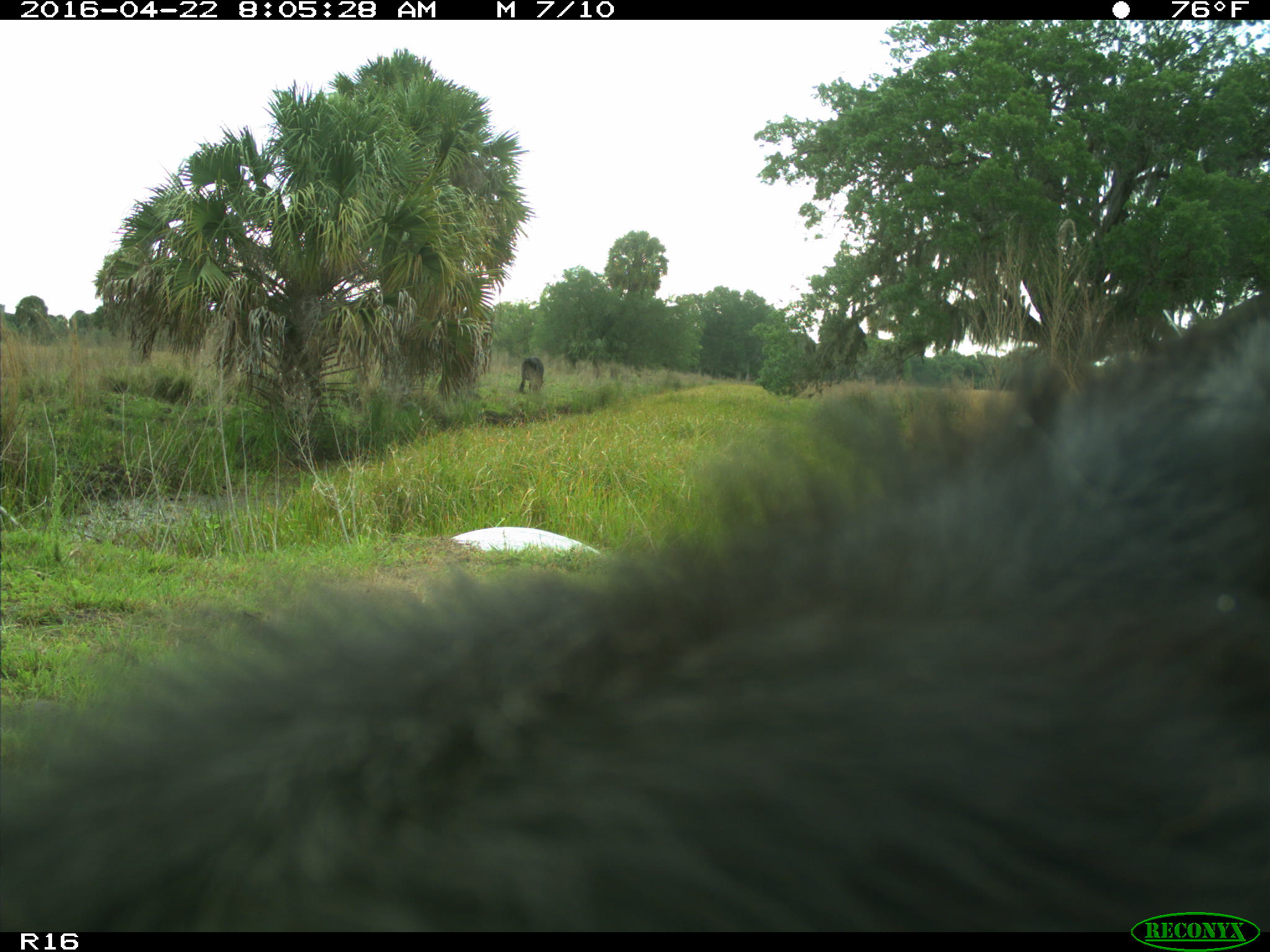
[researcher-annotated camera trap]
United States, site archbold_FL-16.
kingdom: Animalia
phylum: Chordata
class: Mammalia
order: Artiodactyla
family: Bovidae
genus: Bos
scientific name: Bos taurus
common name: domestic cow